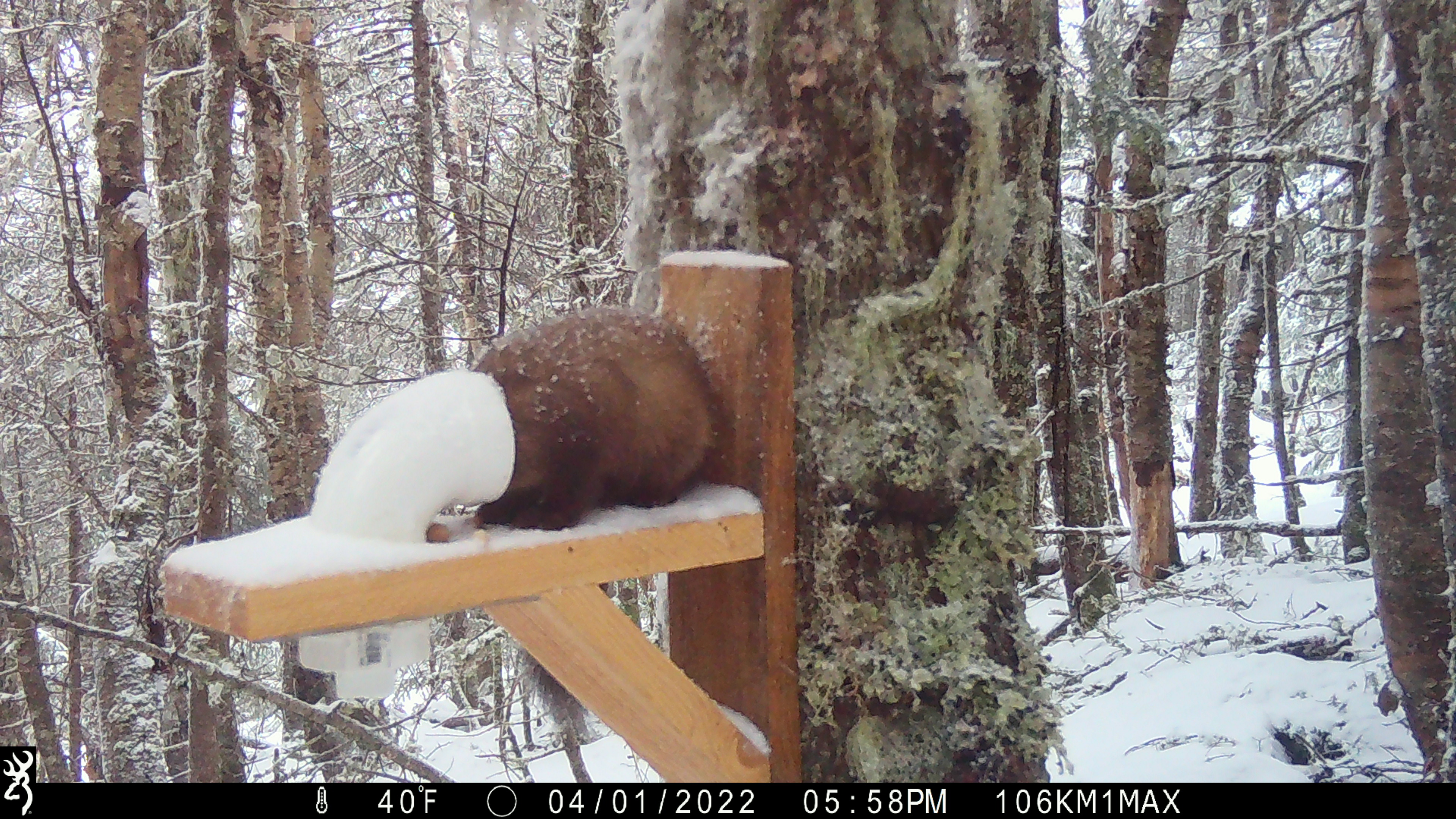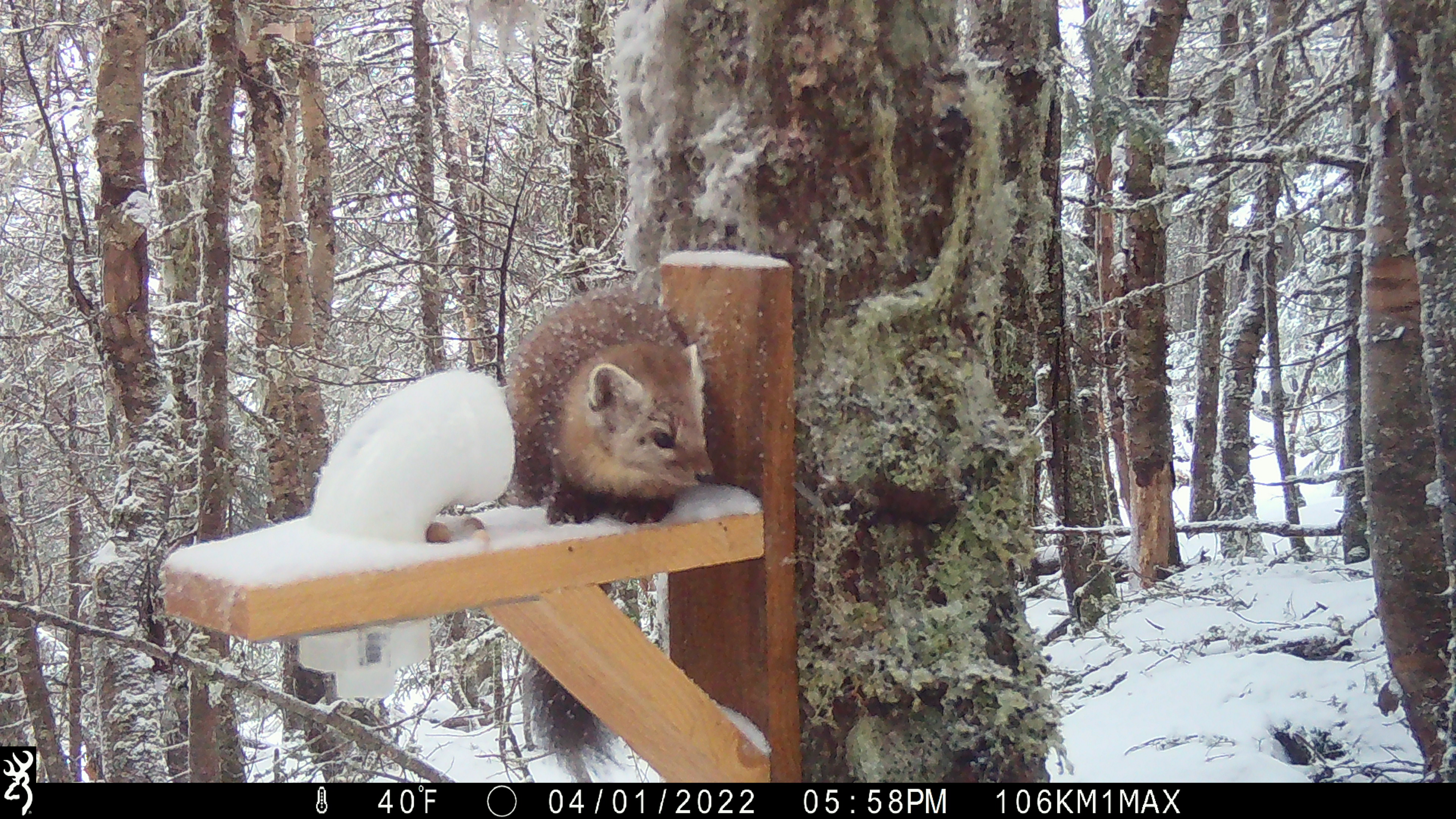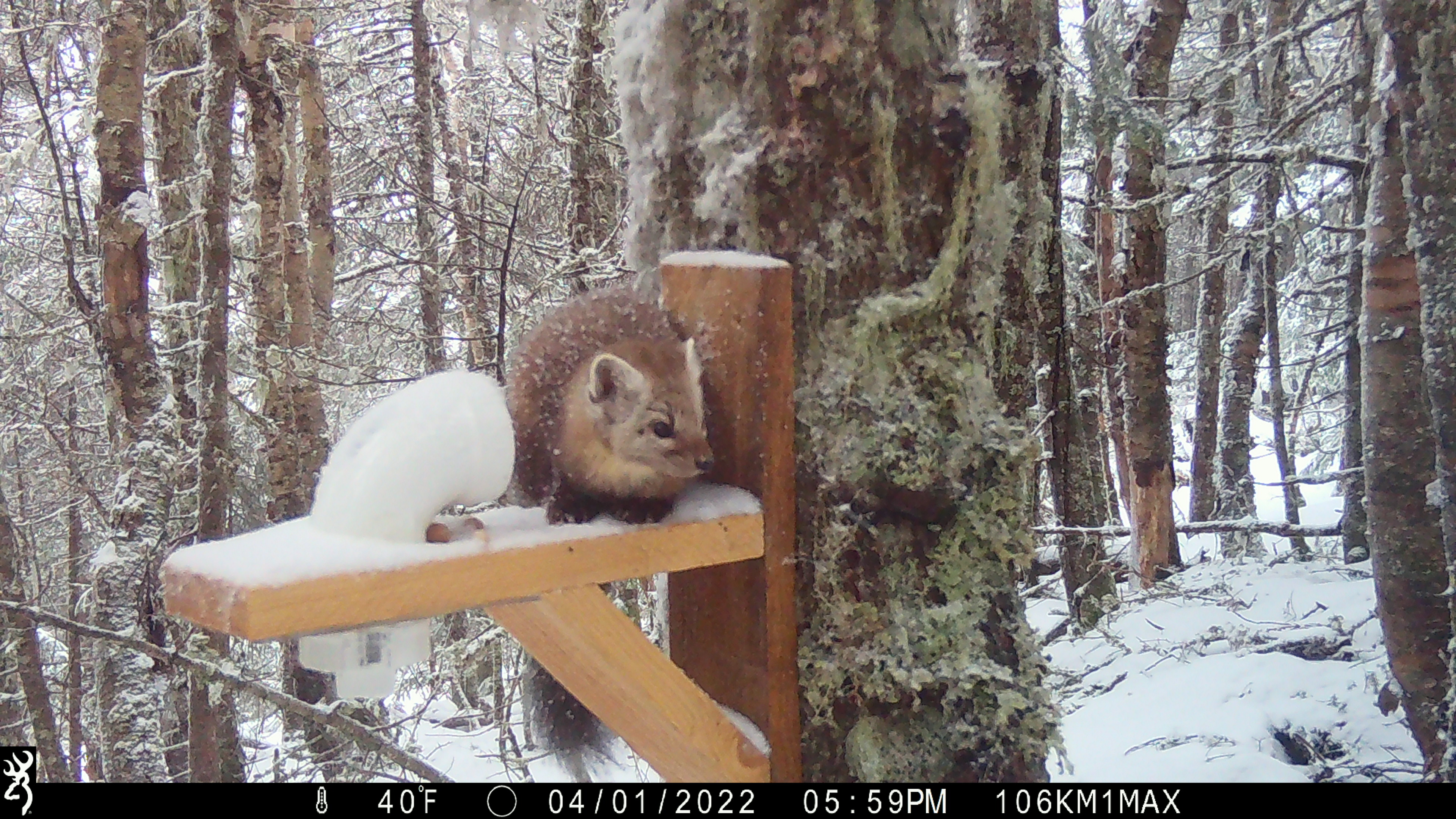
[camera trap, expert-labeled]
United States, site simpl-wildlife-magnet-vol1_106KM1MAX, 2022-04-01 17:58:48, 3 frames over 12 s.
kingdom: Animalia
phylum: Chordata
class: Mammalia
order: Carnivora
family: Mustelidae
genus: Martes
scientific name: Martes americana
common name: american marten